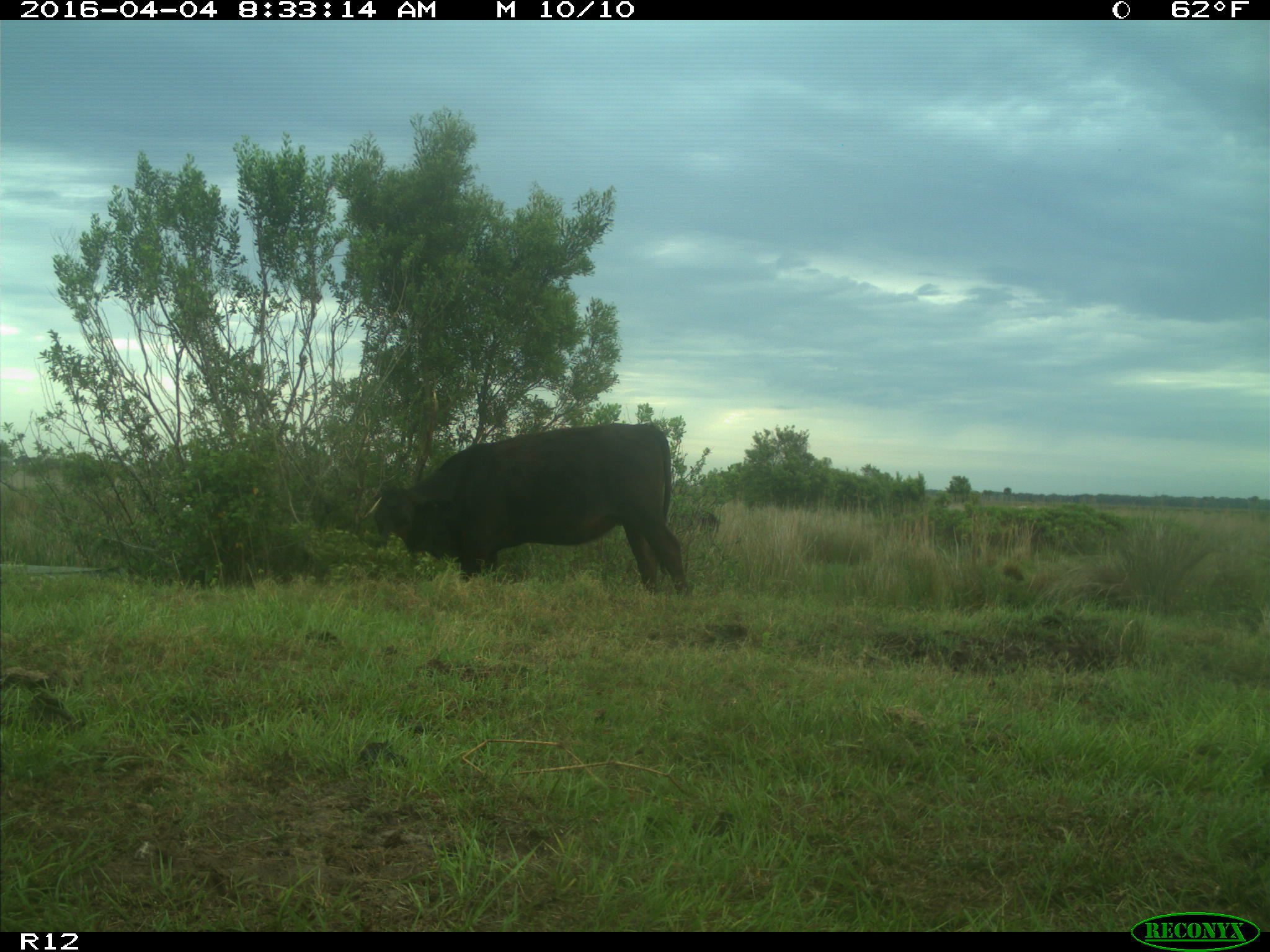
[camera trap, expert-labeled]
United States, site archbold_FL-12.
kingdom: Animalia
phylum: Chordata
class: Mammalia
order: Artiodactyla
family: Bovidae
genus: Bos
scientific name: Bos taurus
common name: domestic cow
Bos taurus (domestic cow).